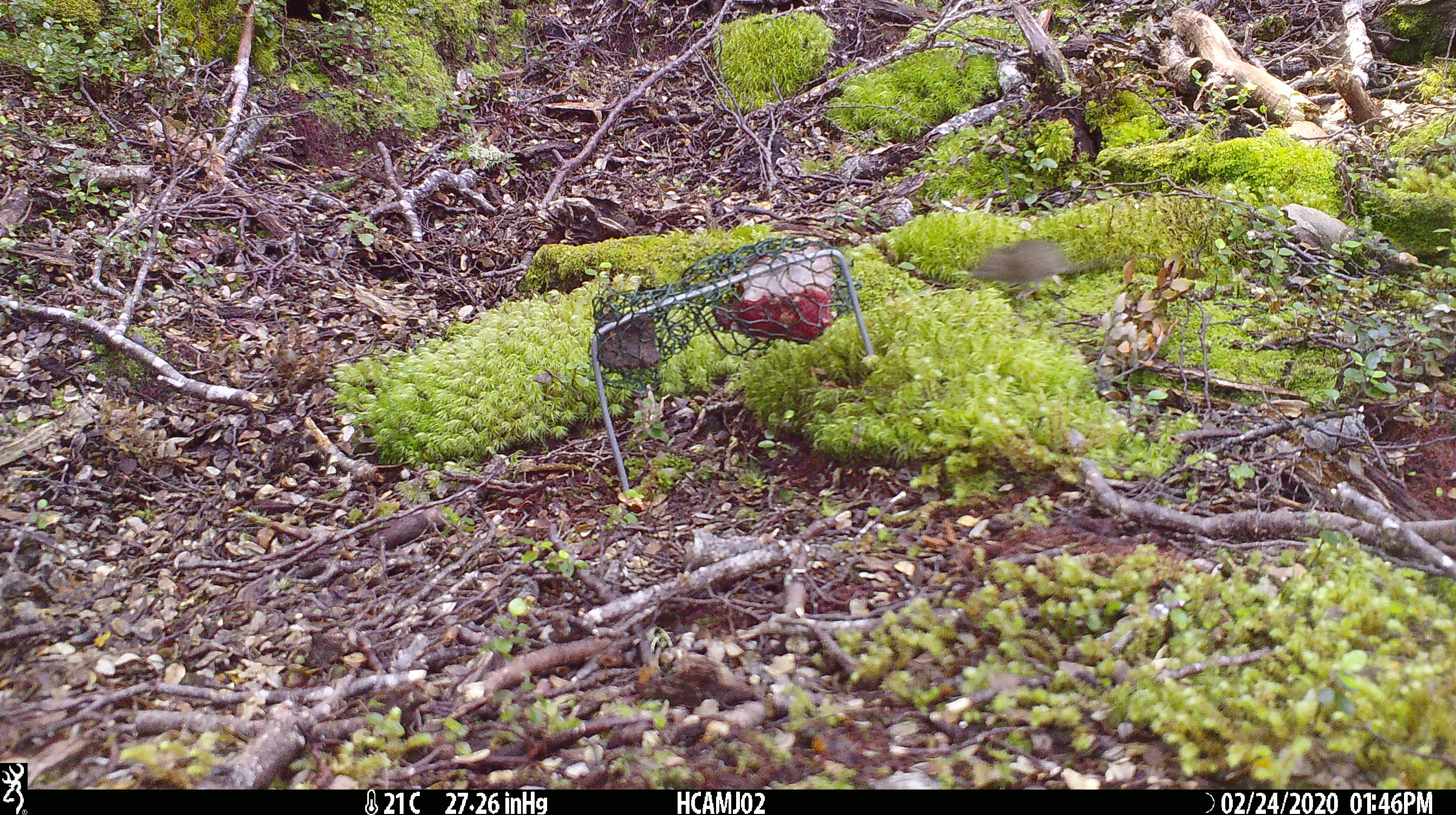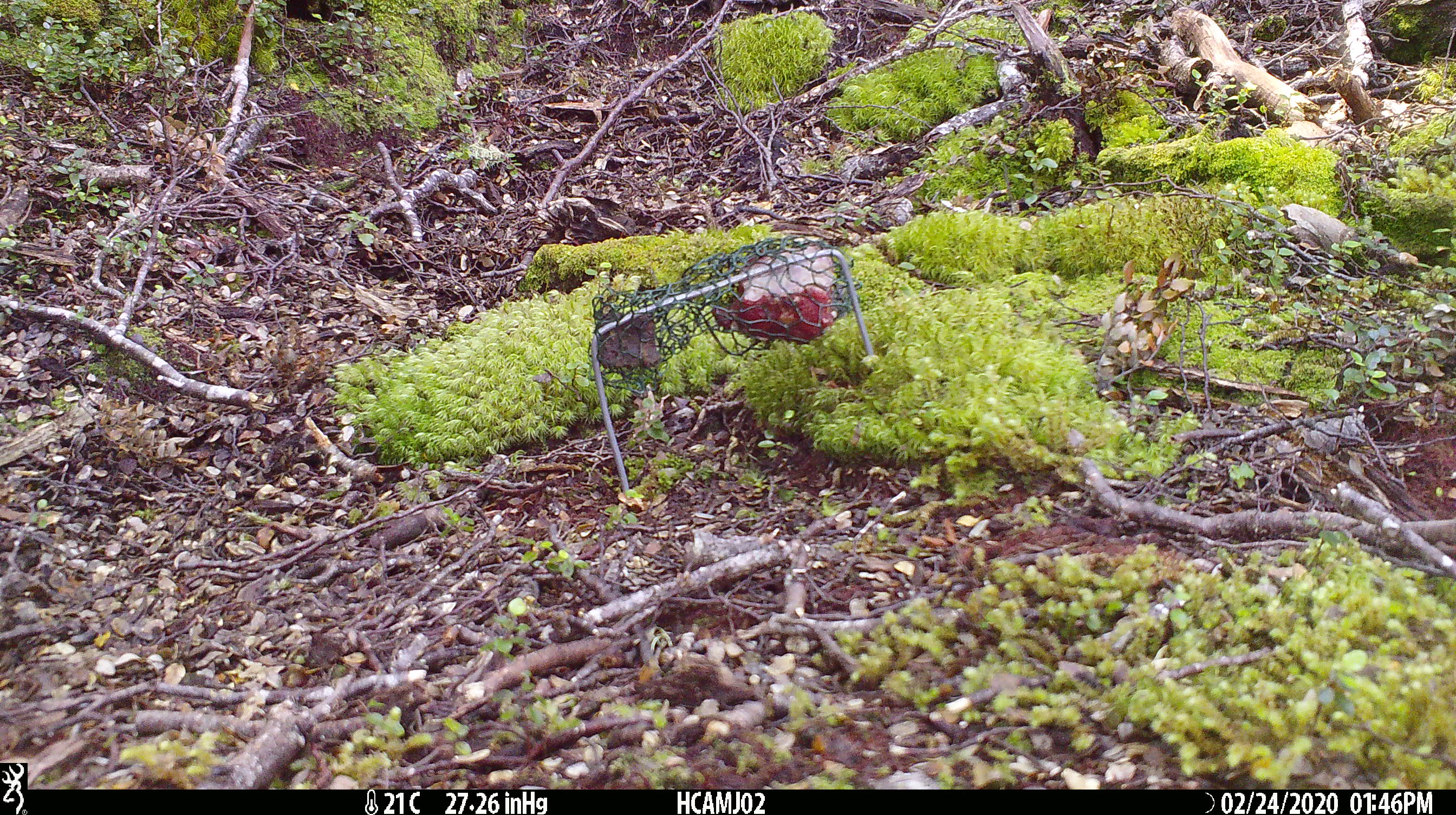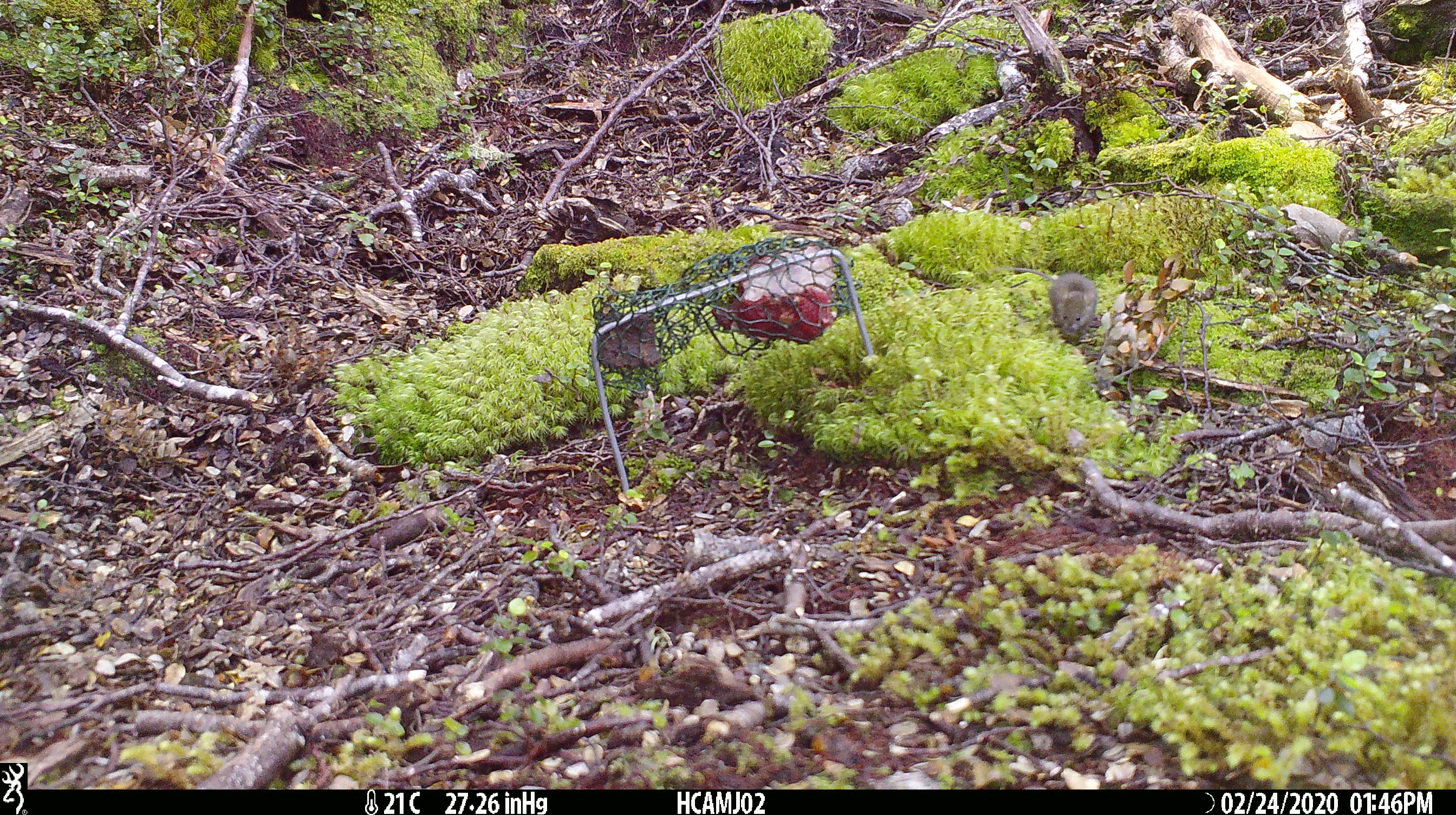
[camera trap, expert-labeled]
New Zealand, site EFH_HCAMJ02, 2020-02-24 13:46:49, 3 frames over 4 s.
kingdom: Animalia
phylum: Chordata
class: Mammalia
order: Rodentia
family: Muridae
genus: Mus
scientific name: Mus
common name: mouse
Mouse (Mus).